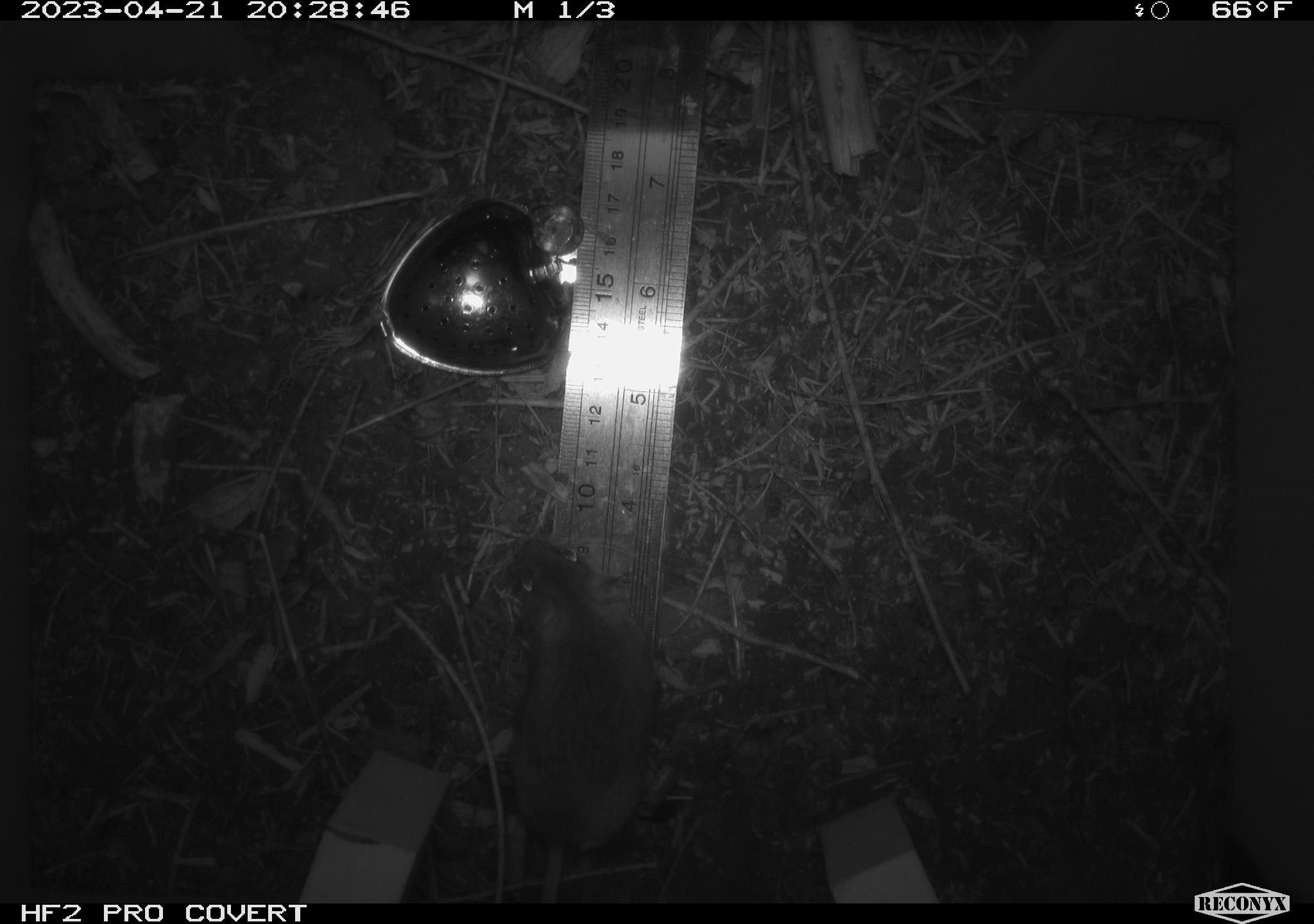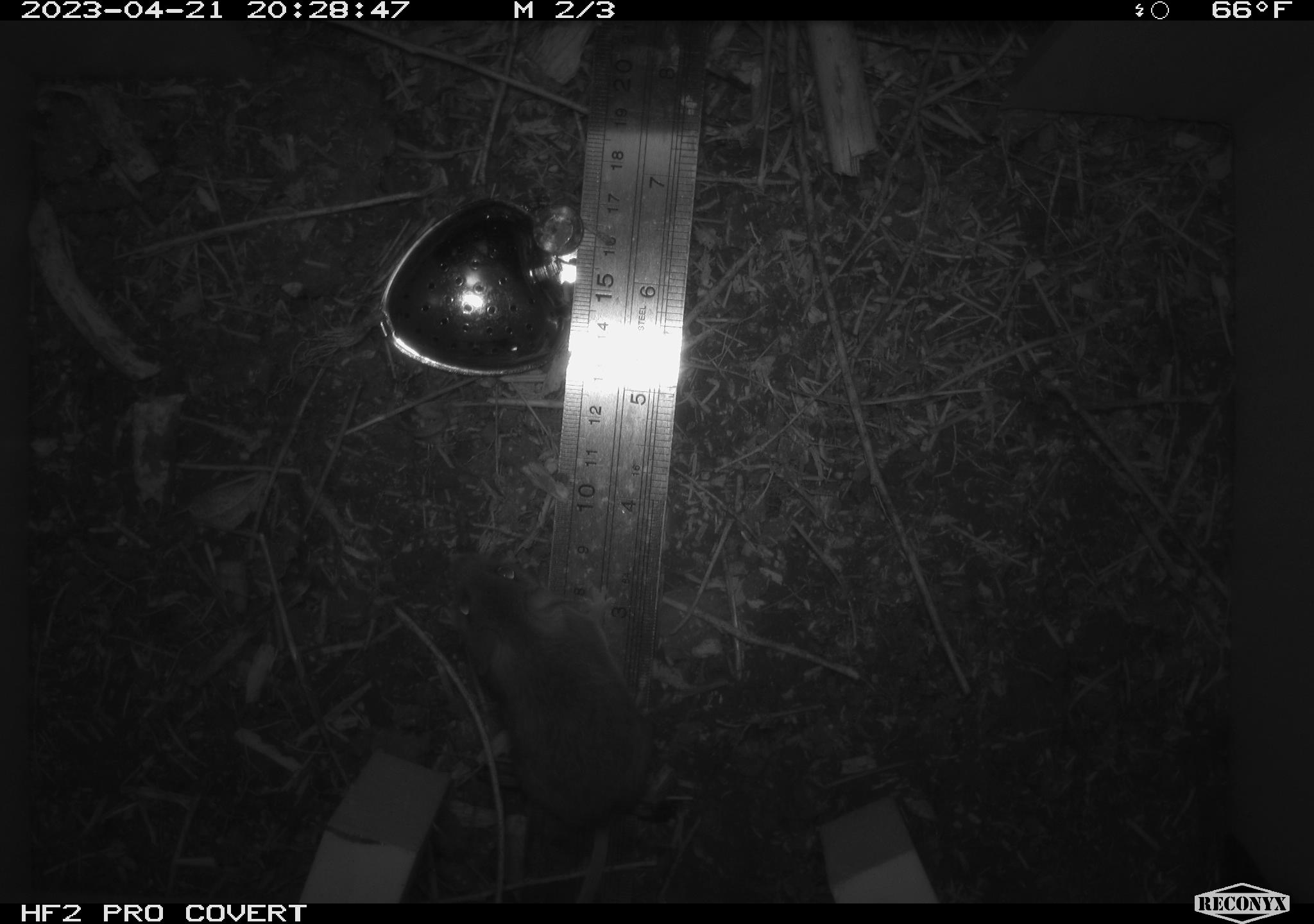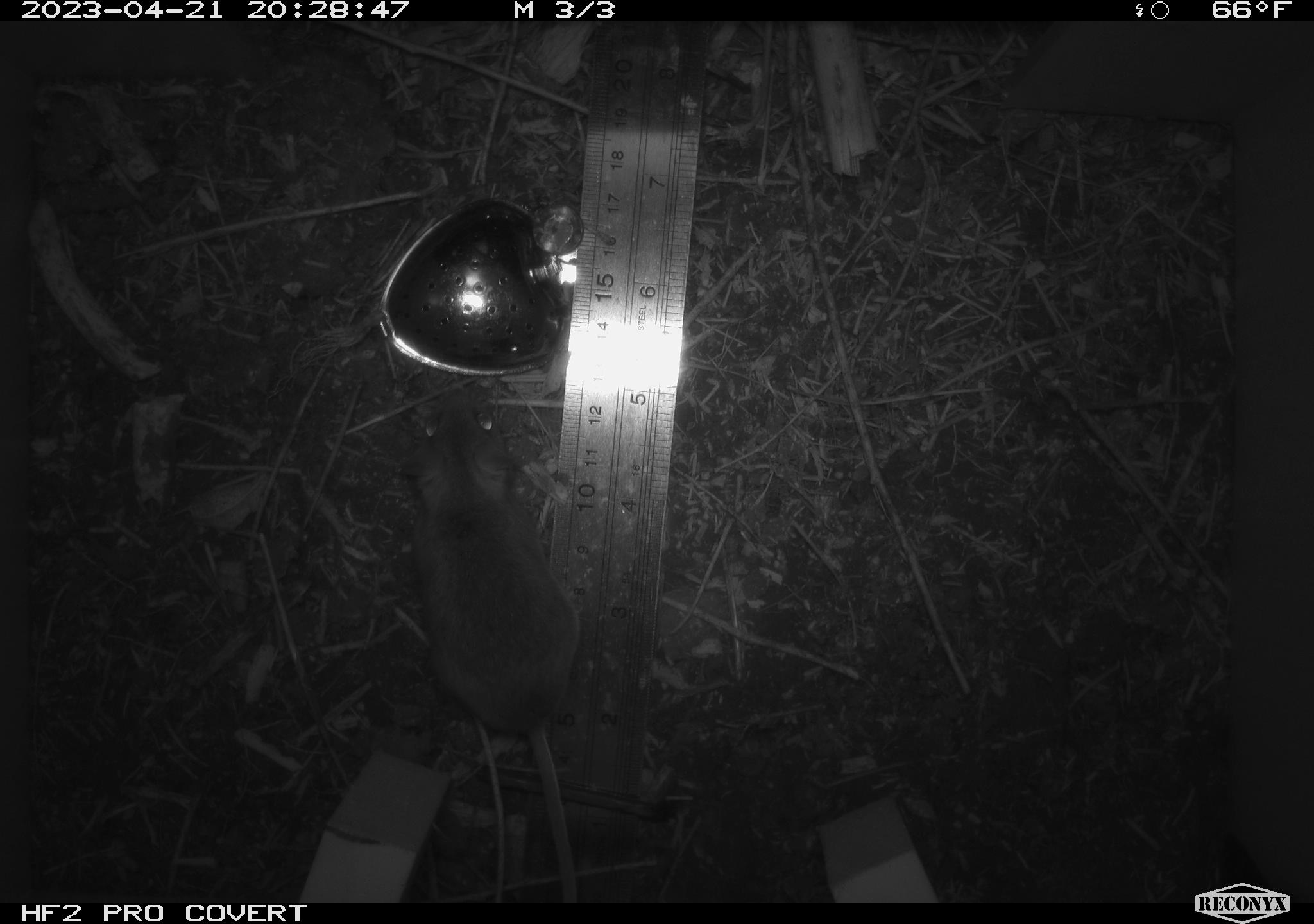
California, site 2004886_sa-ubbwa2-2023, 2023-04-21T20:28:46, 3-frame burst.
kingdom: Animalia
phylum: Chordata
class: Mammalia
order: Rodentia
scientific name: Rodentia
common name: mouse species